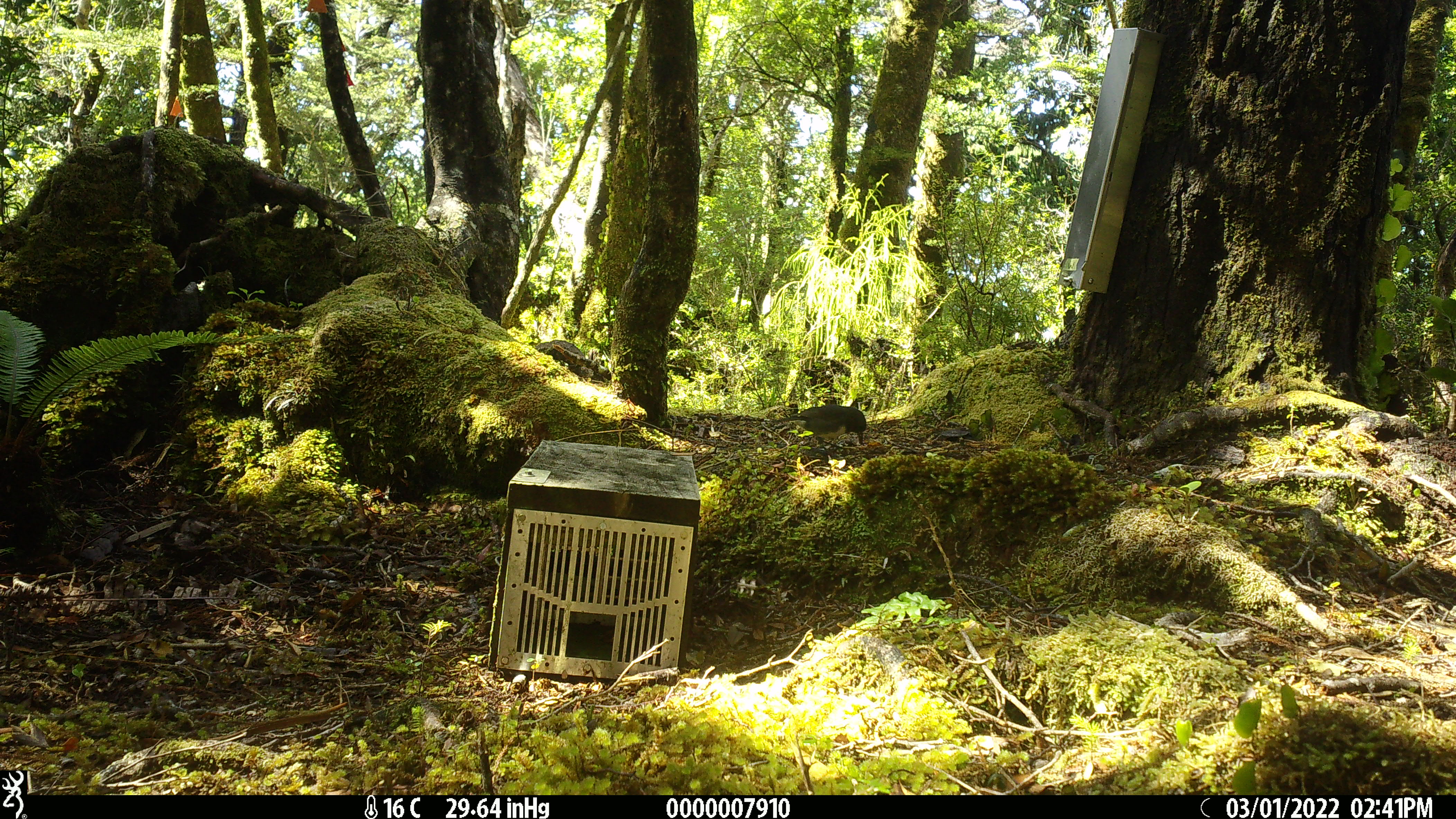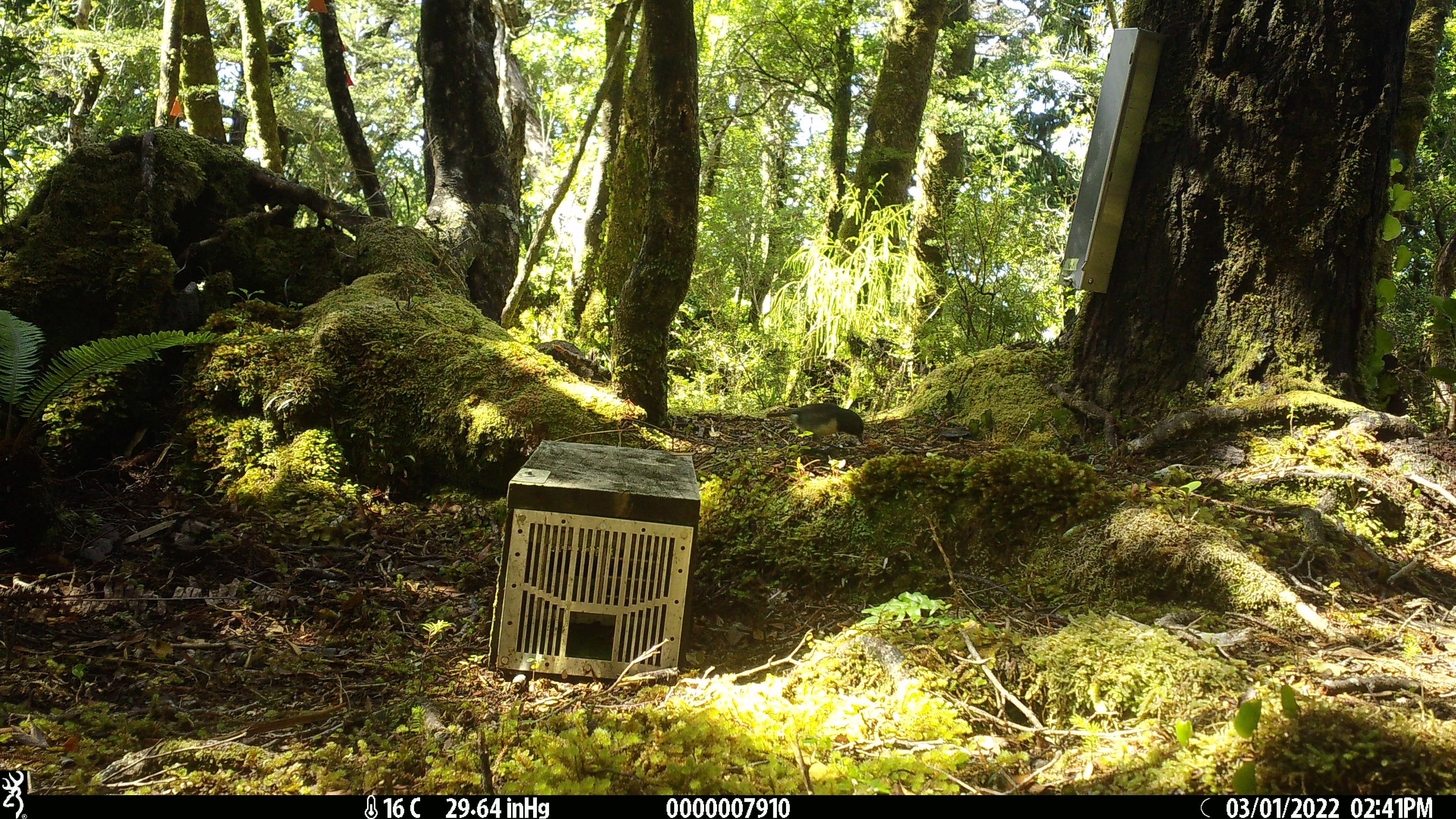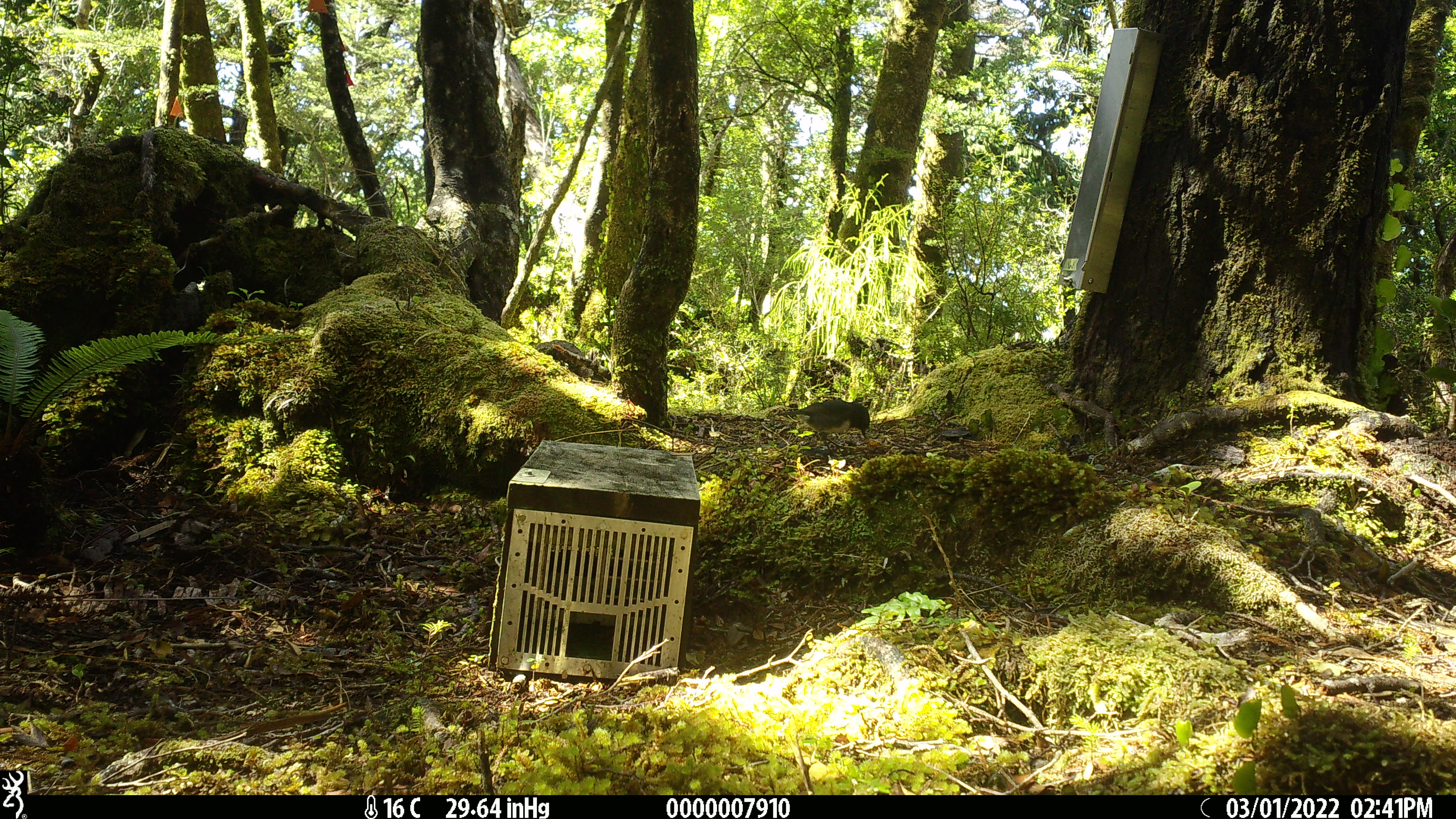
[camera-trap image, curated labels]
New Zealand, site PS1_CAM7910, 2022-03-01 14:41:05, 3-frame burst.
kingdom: Animalia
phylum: Chordata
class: Aves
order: Passeriformes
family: Petroicidae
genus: Petroica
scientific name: Petroica australis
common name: new zealand robin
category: robin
Robin (new zealand robin) (Petroica australis).